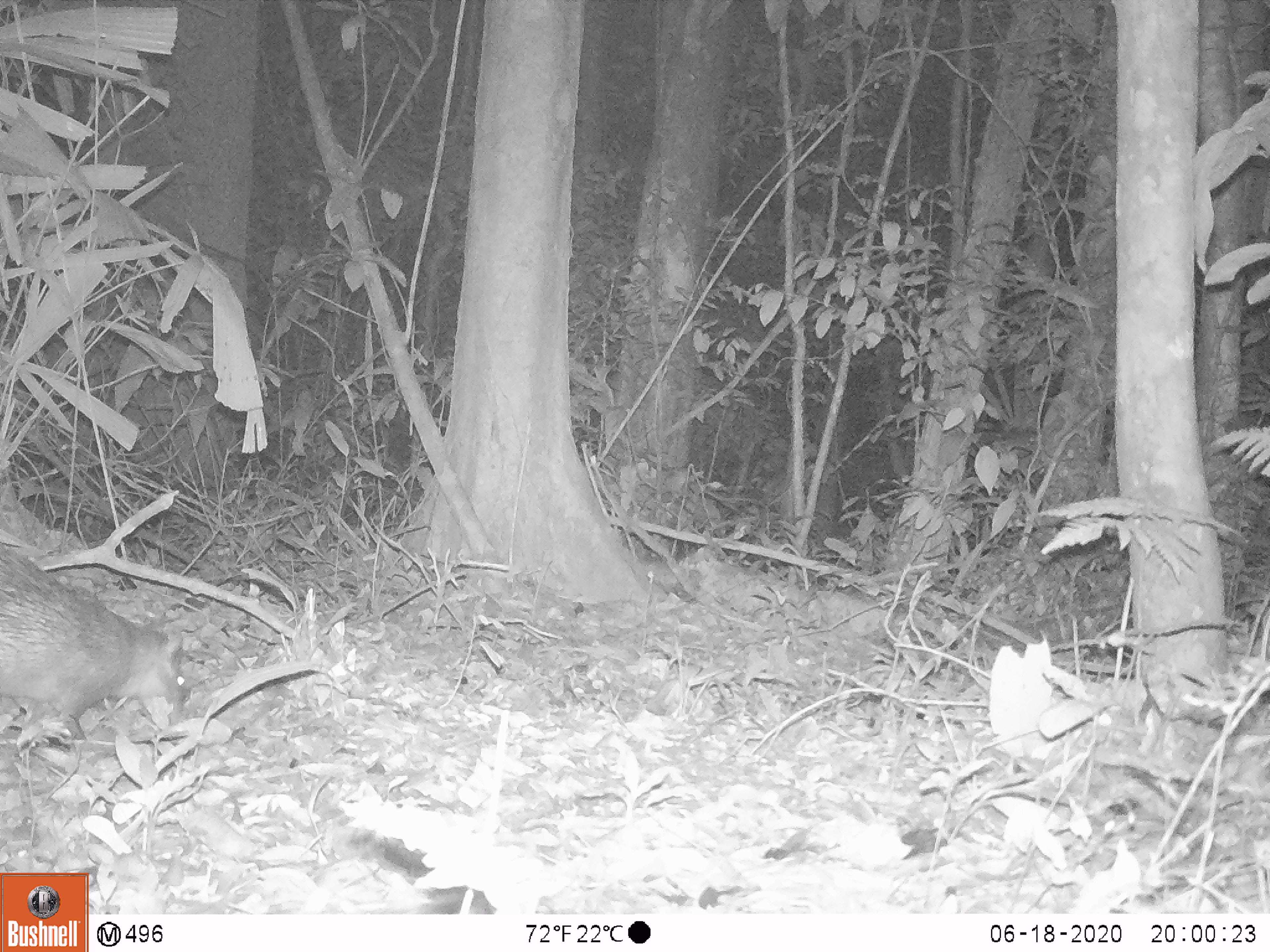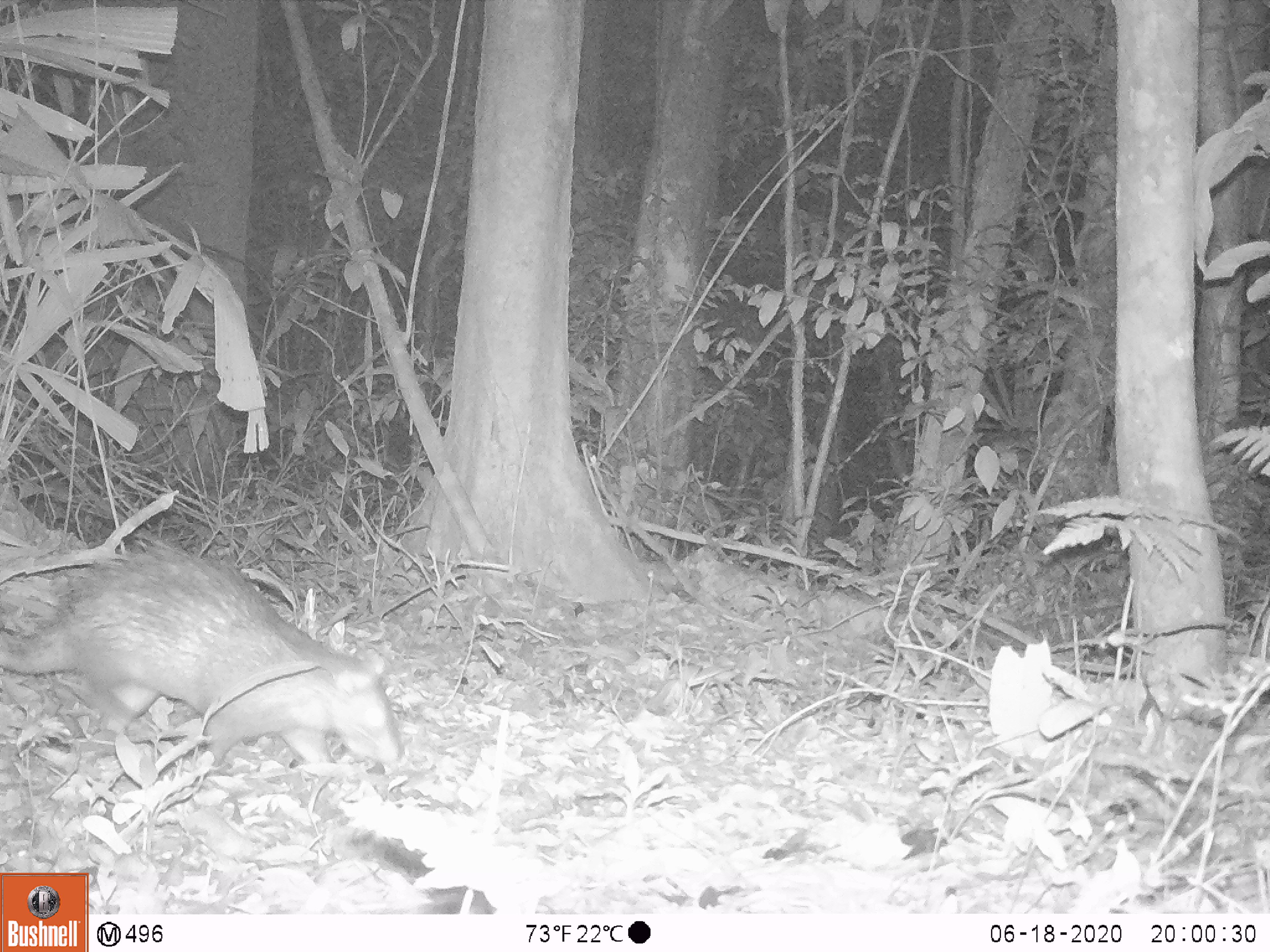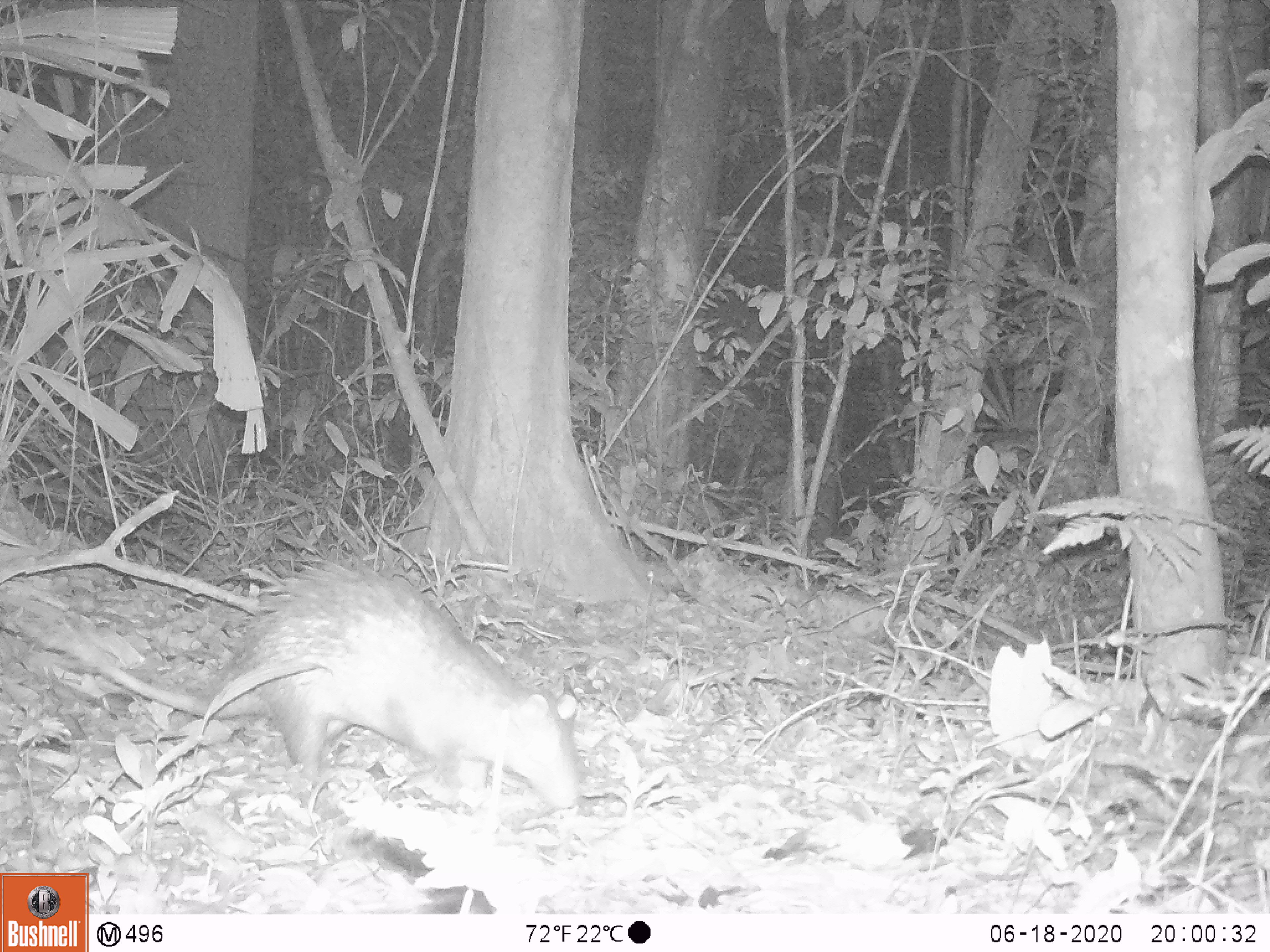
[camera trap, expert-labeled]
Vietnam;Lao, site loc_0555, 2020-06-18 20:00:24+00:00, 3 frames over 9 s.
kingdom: Animalia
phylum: Chordata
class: Mammalia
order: Rodentia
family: Hystricidae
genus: Atherurus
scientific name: Atherurus macrourus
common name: asiatic brush-tailed porcupine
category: asiatic brush tailed porcupine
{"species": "asiatic brush tailed porcupine (asiatic brush-tailed porcupine) (Atherurus macrourus)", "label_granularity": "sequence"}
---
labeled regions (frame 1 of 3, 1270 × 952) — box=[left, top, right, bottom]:
asiatic brush tailed porcupine: box=[0, 542, 185, 742]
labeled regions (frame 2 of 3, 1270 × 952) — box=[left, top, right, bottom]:
asiatic brush tailed porcupine: box=[0, 541, 405, 768]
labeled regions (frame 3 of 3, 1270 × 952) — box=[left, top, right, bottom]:
asiatic brush tailed porcupine: box=[14, 550, 582, 809]